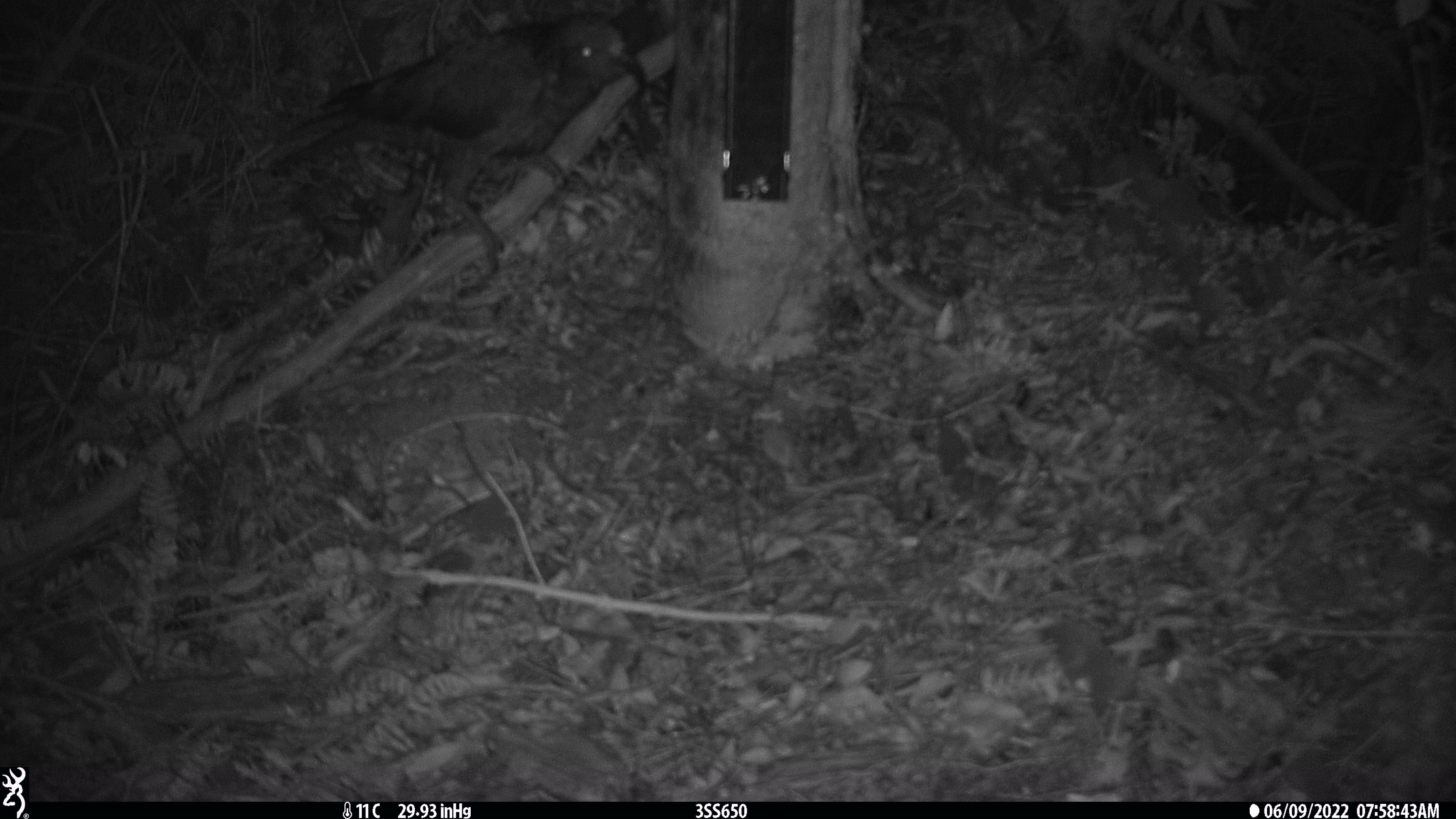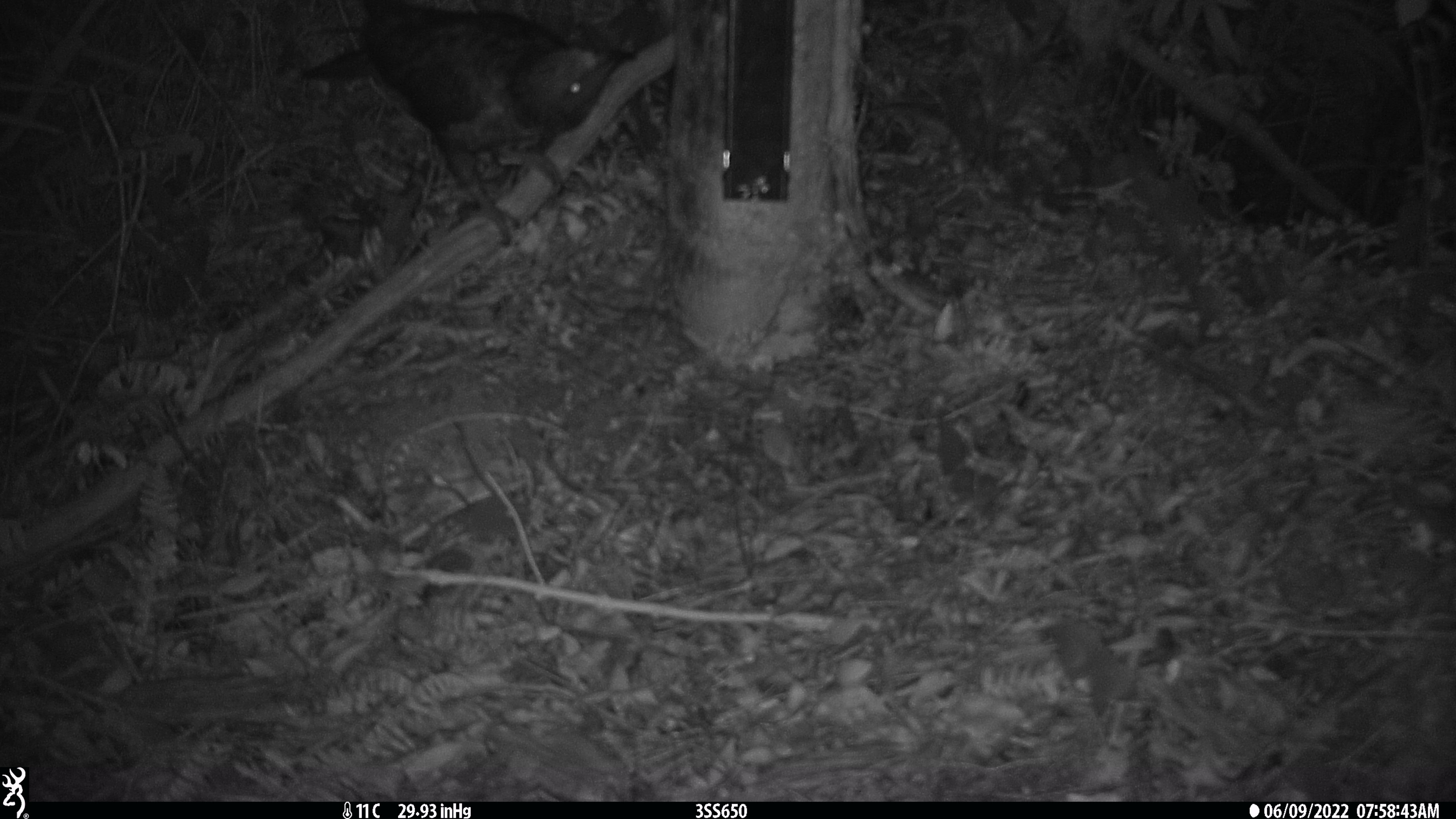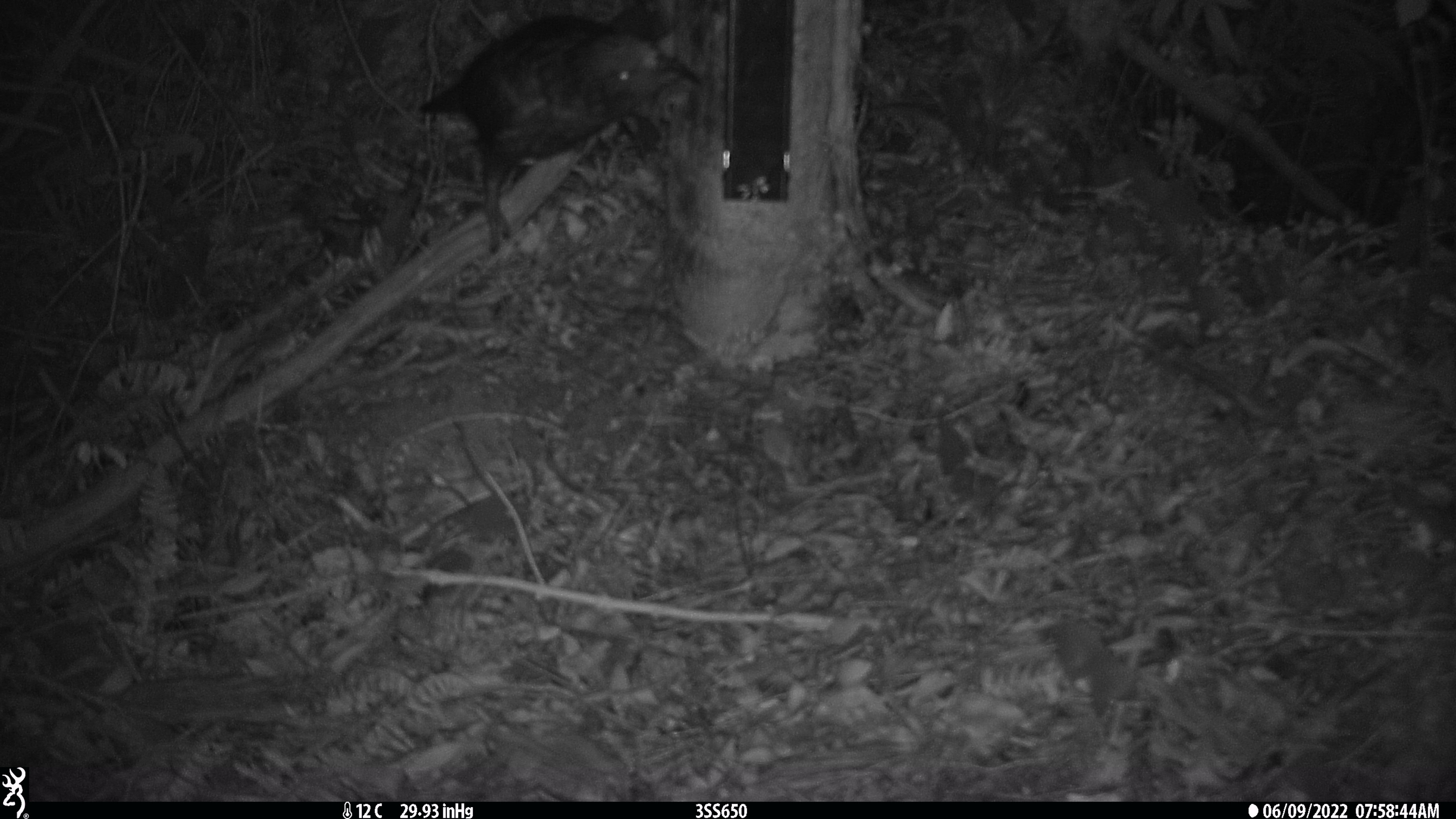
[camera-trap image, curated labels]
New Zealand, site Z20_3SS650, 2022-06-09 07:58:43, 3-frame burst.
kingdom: Animalia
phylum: Chordata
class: Aves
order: Psittaciformes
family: Strigopidae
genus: Nestor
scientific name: Nestor notabilis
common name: kea